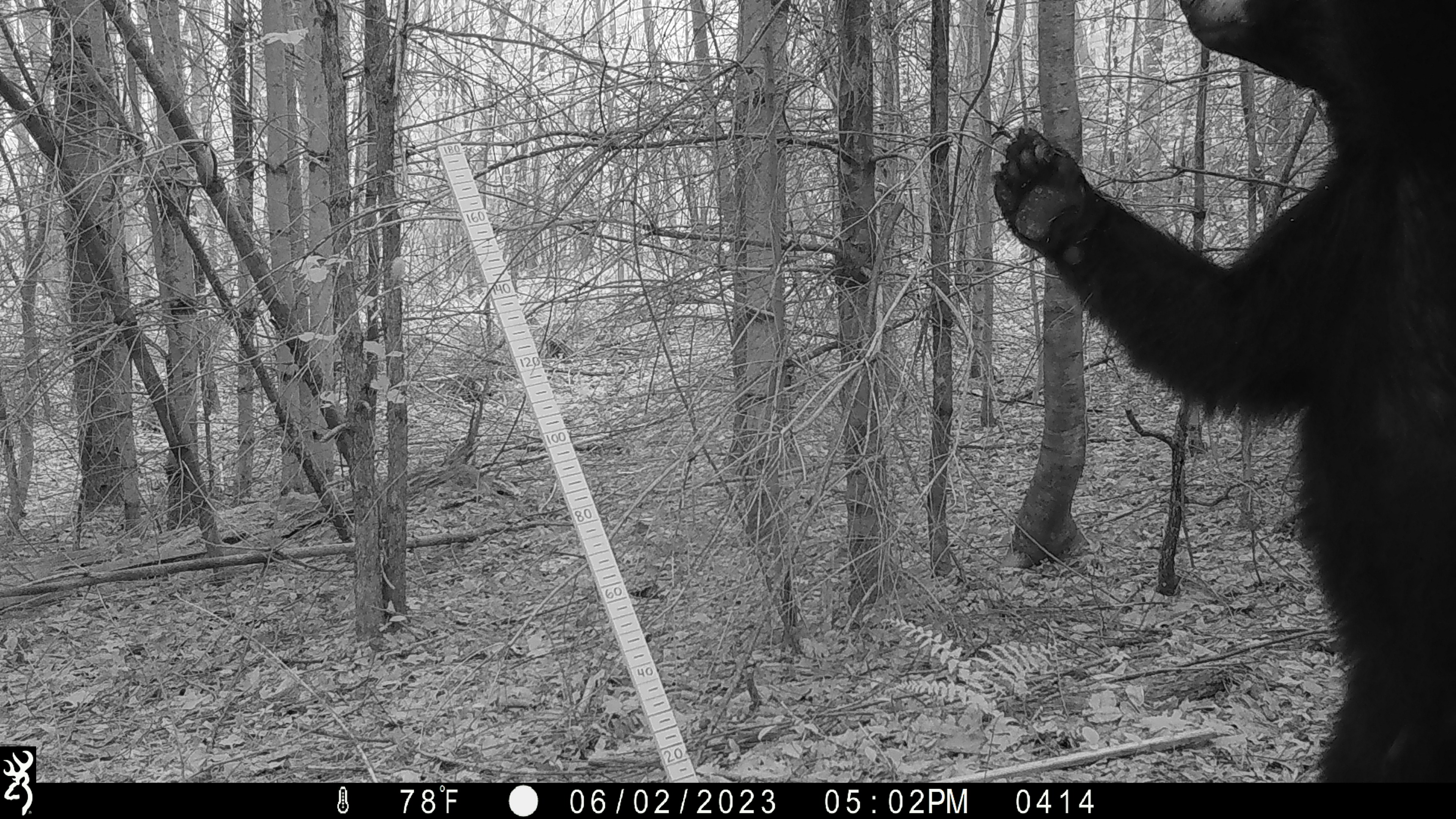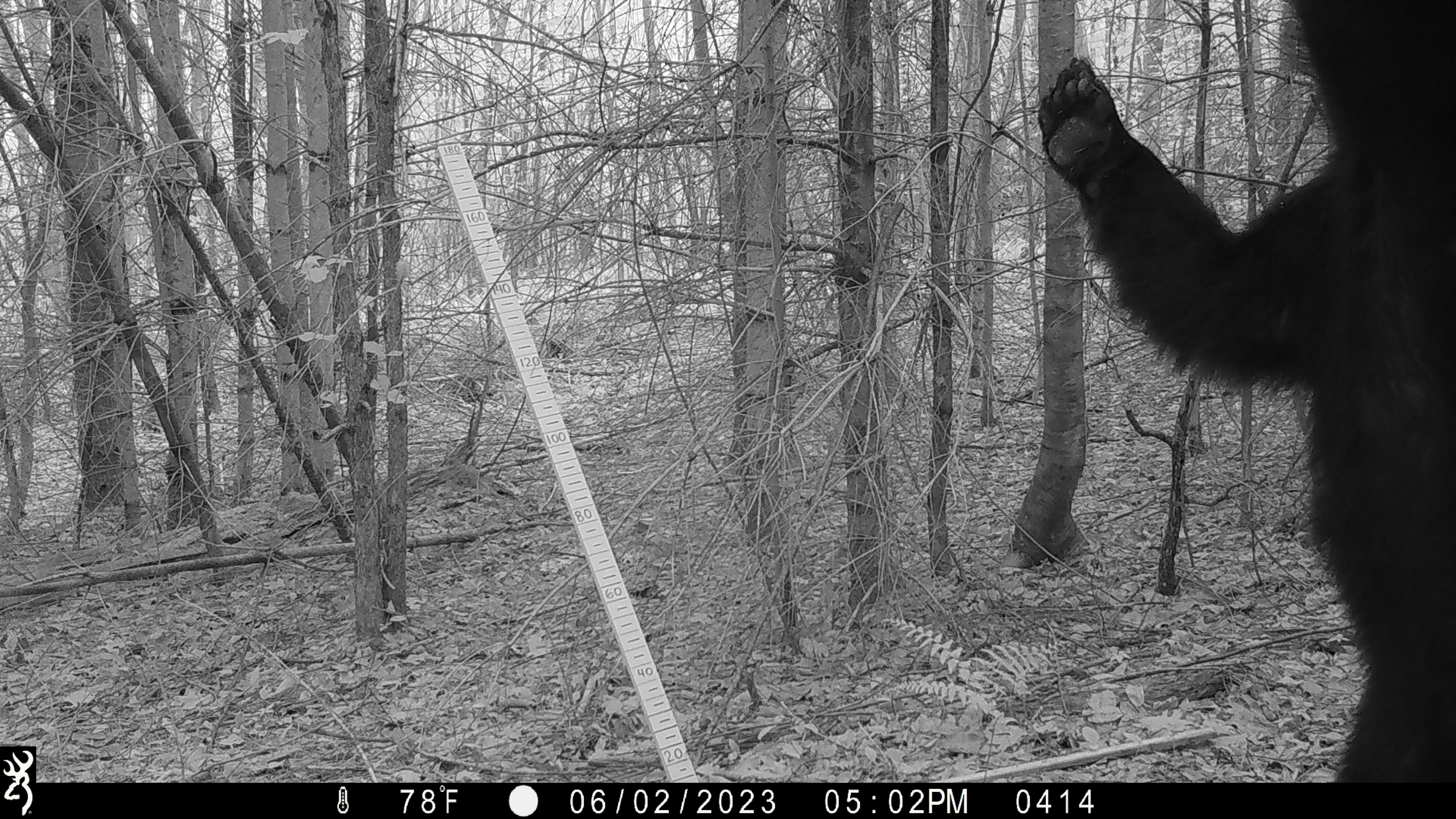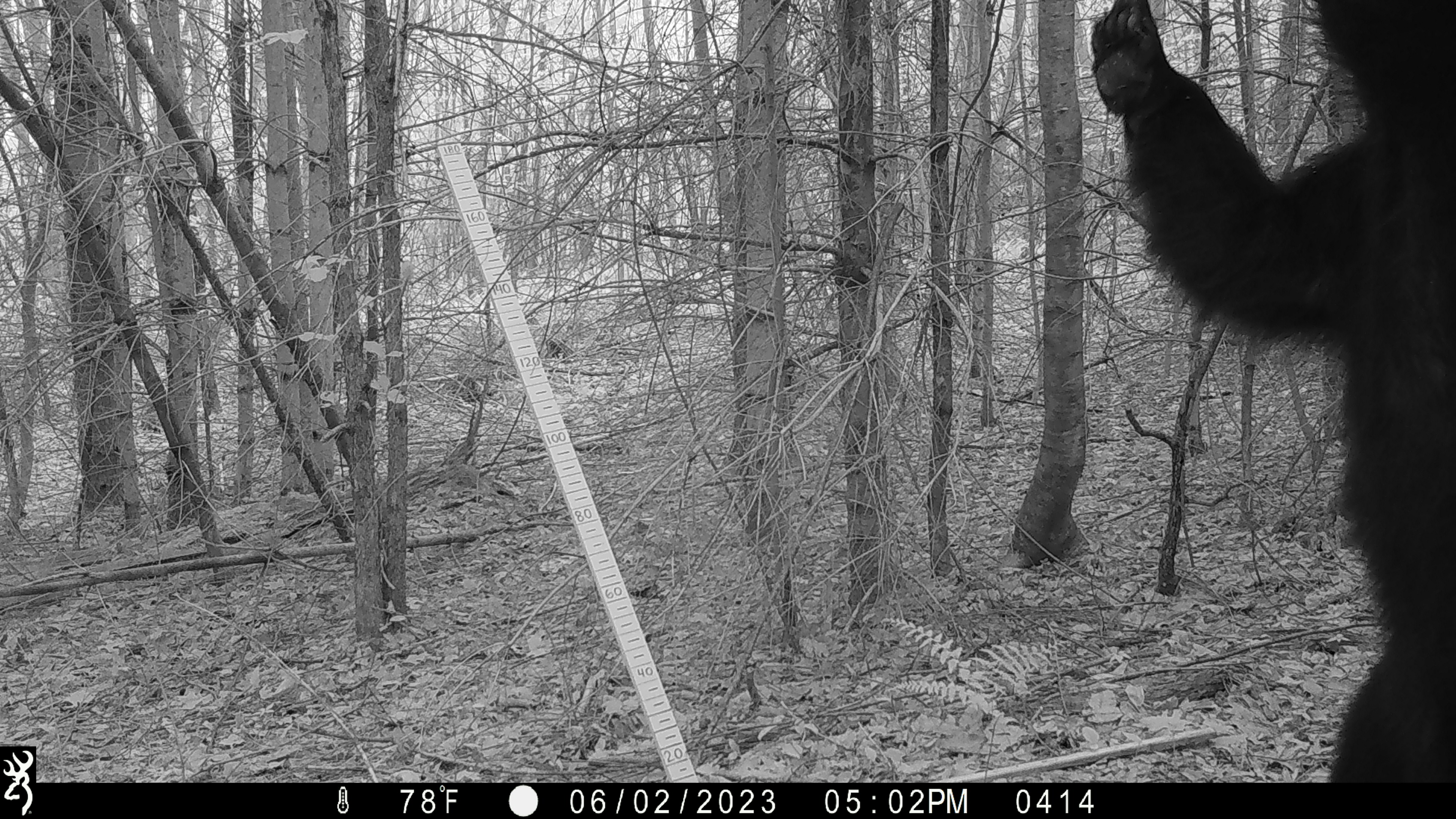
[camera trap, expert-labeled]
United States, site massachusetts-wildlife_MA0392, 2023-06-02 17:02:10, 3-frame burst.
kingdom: Animalia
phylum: Chordata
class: Mammalia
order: Carnivora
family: Ursidae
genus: Ursus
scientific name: Ursus americanus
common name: black bear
Black bear (Ursus americanus).